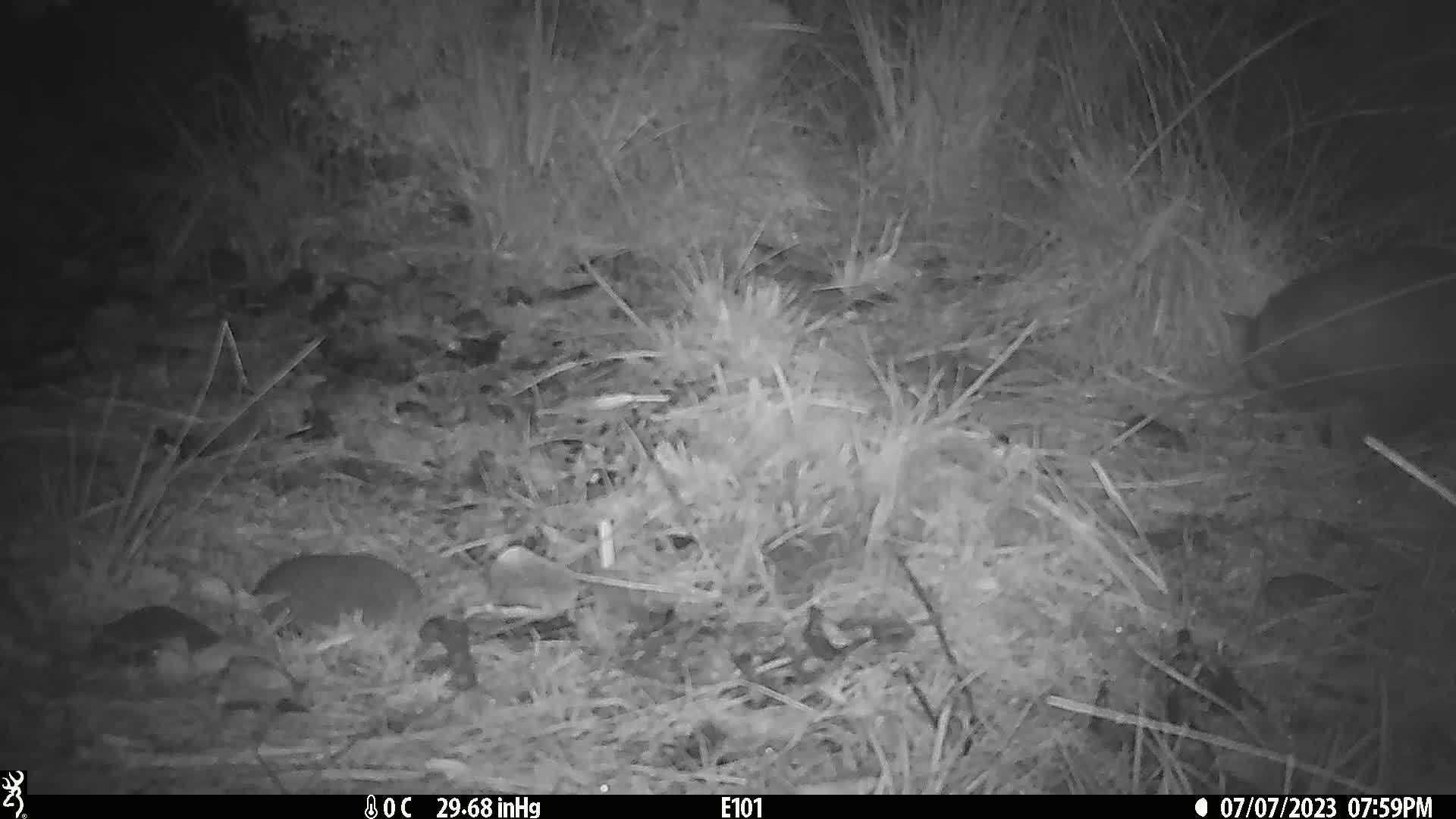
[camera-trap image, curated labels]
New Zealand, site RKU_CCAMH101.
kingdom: Animalia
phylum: Chordata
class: Mammalia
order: Diprotodontia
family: Phalangeridae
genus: Trichosurus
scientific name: Trichosurus vulpecula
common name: common brushtail possum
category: possum